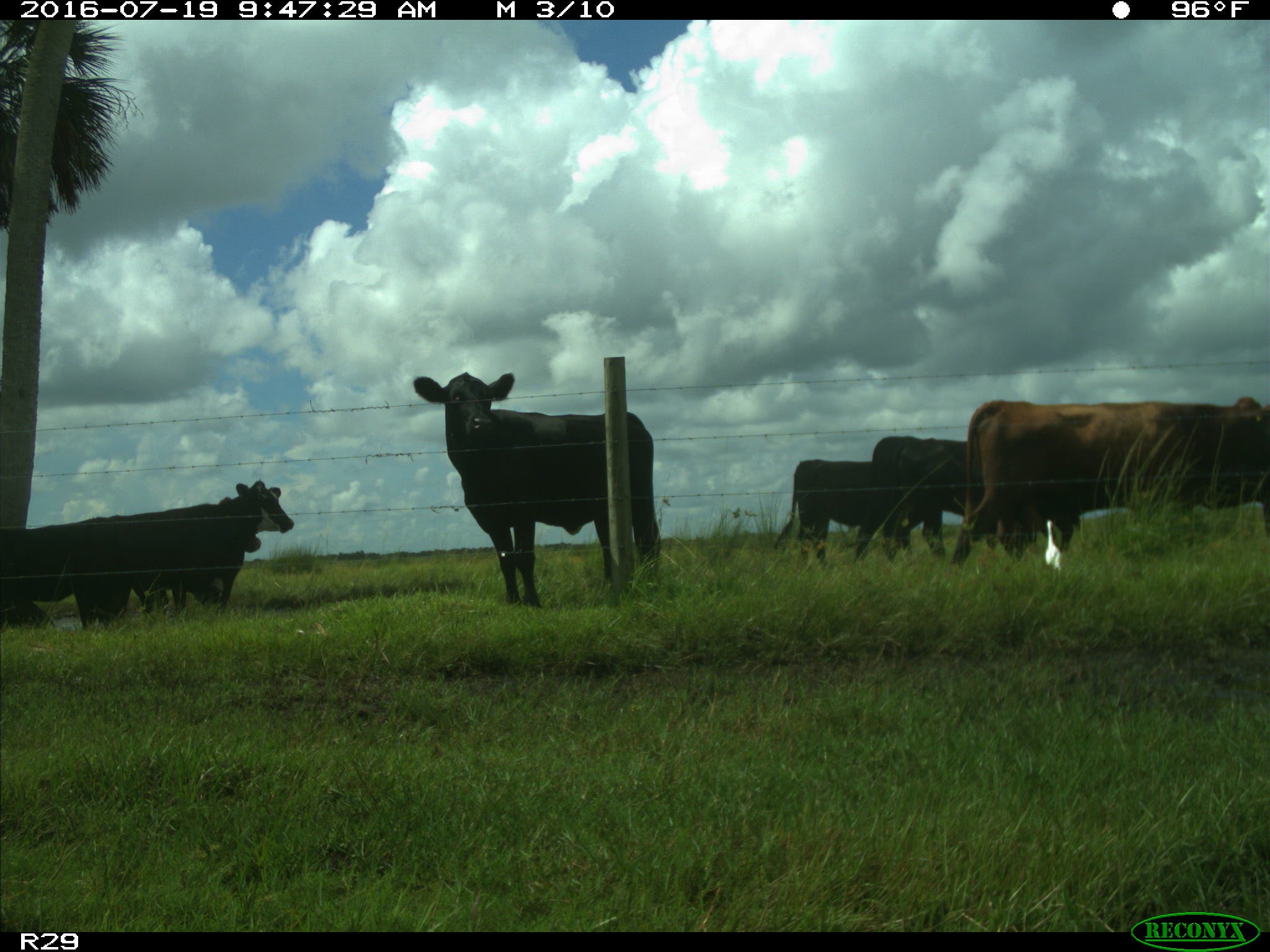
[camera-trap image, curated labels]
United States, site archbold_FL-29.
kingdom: Animalia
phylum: Chordata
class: Mammalia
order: Artiodactyla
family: Bovidae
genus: Bos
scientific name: Bos taurus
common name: domestic cow